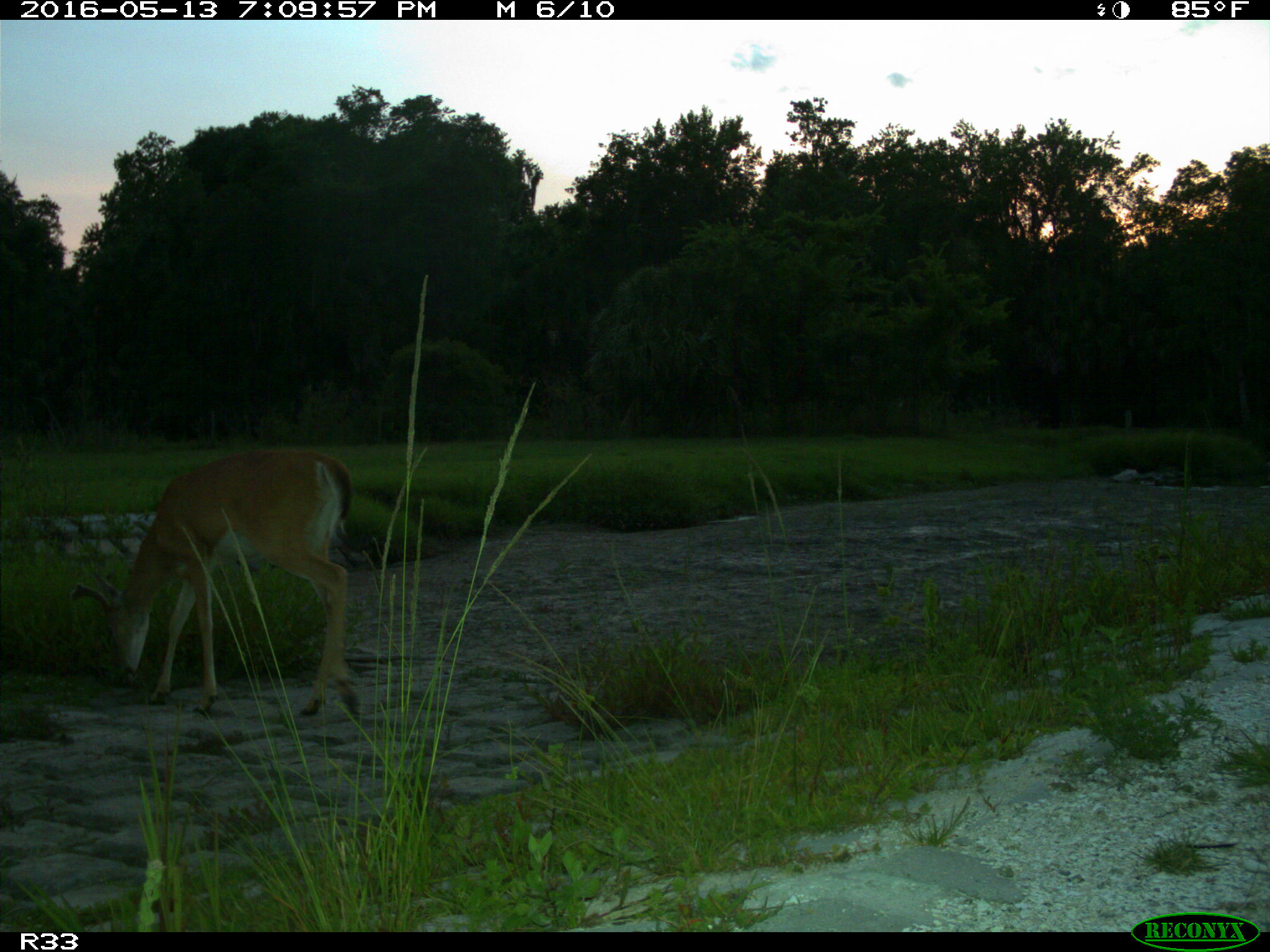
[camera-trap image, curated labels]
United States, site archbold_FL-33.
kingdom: Animalia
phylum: Chordata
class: Mammalia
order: Artiodactyla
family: Cervidae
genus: Odocoileus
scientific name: Odocoileus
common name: deer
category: unidentified deer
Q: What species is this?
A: Unidentified deer (deer) (Odocoileus).